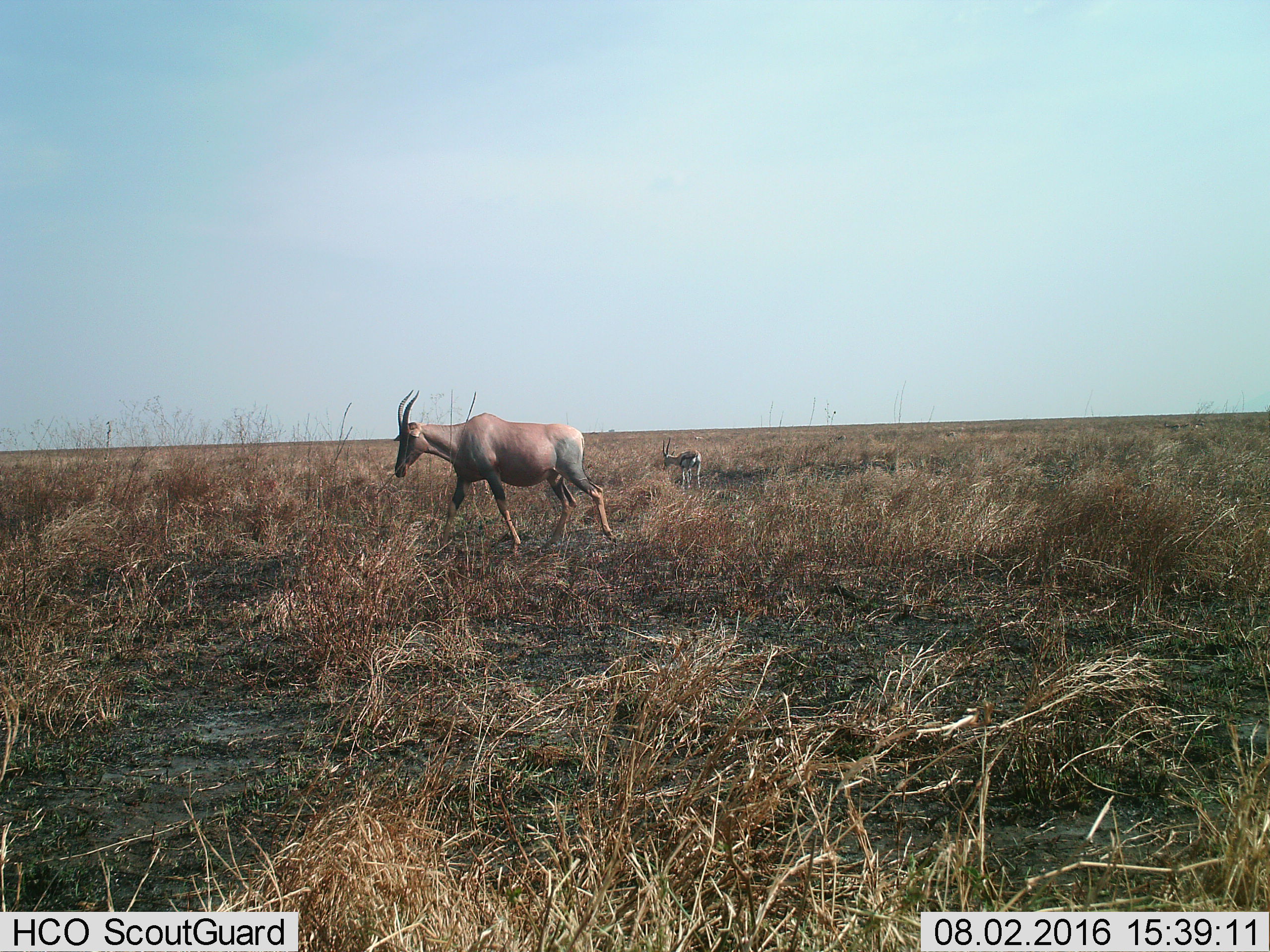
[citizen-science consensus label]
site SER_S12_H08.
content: unidentified animal